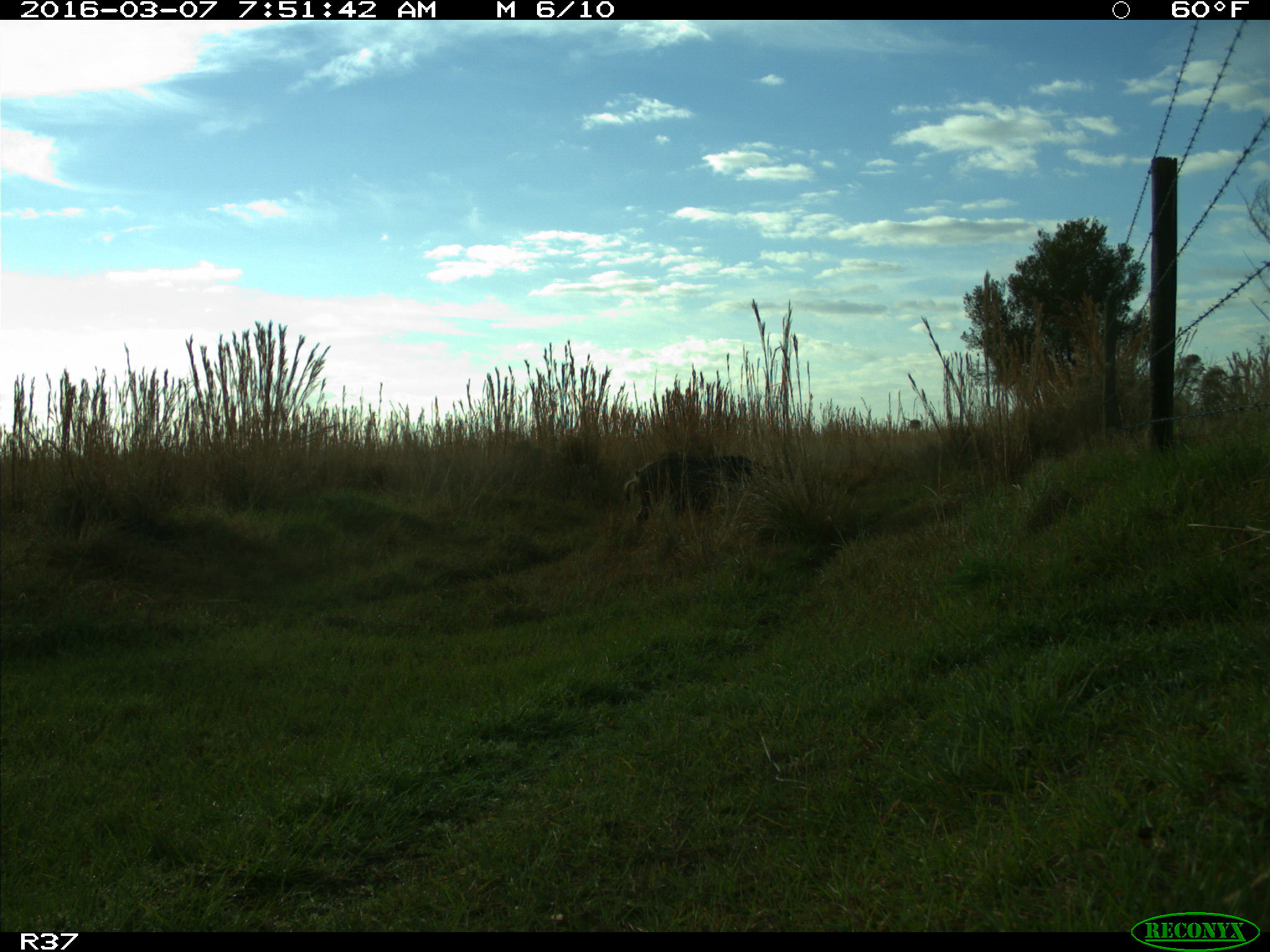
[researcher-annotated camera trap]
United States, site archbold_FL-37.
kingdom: Animalia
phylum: Chordata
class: Mammalia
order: Artiodactyla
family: Suidae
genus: Sus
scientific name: Sus scrofa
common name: wild boar